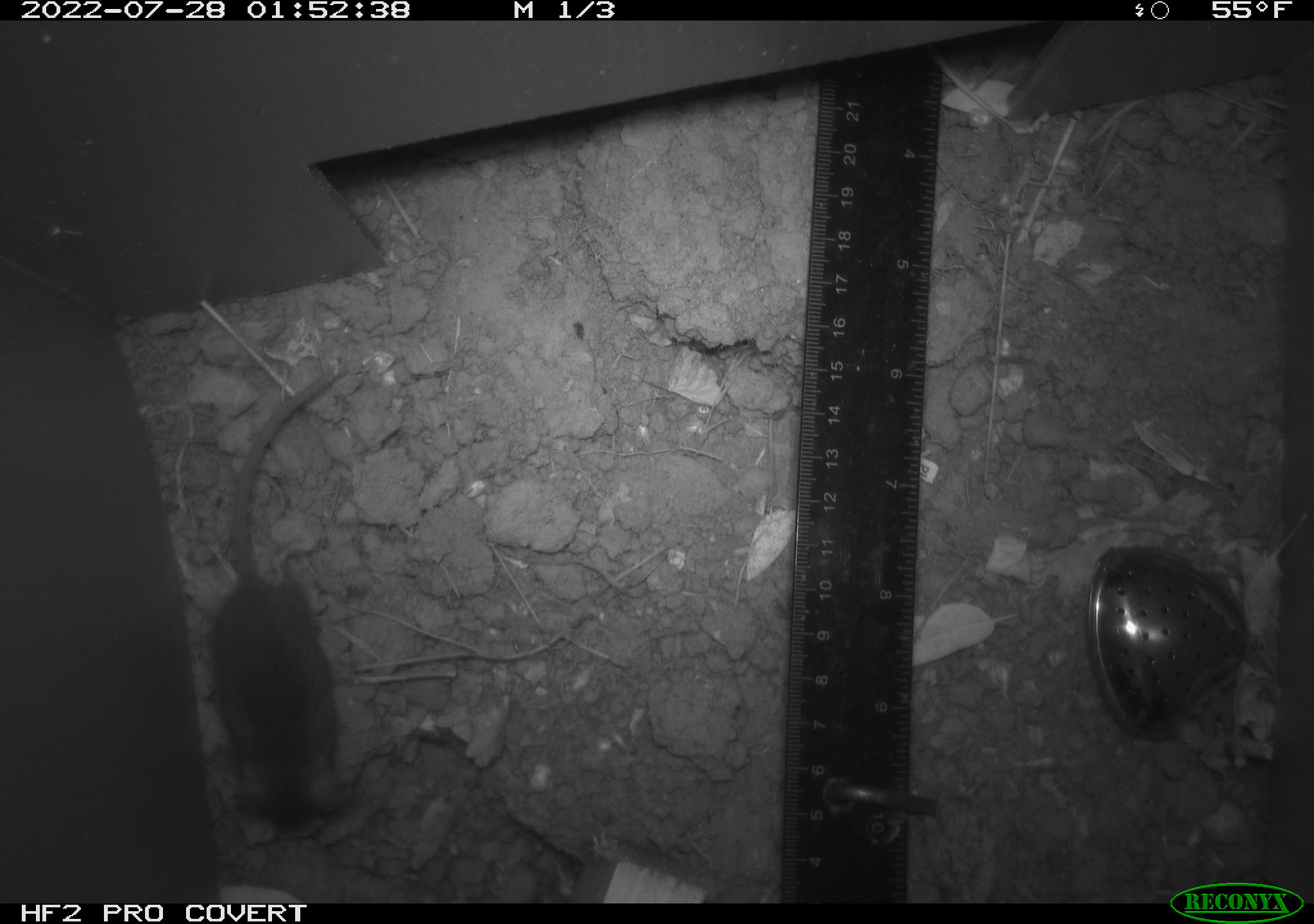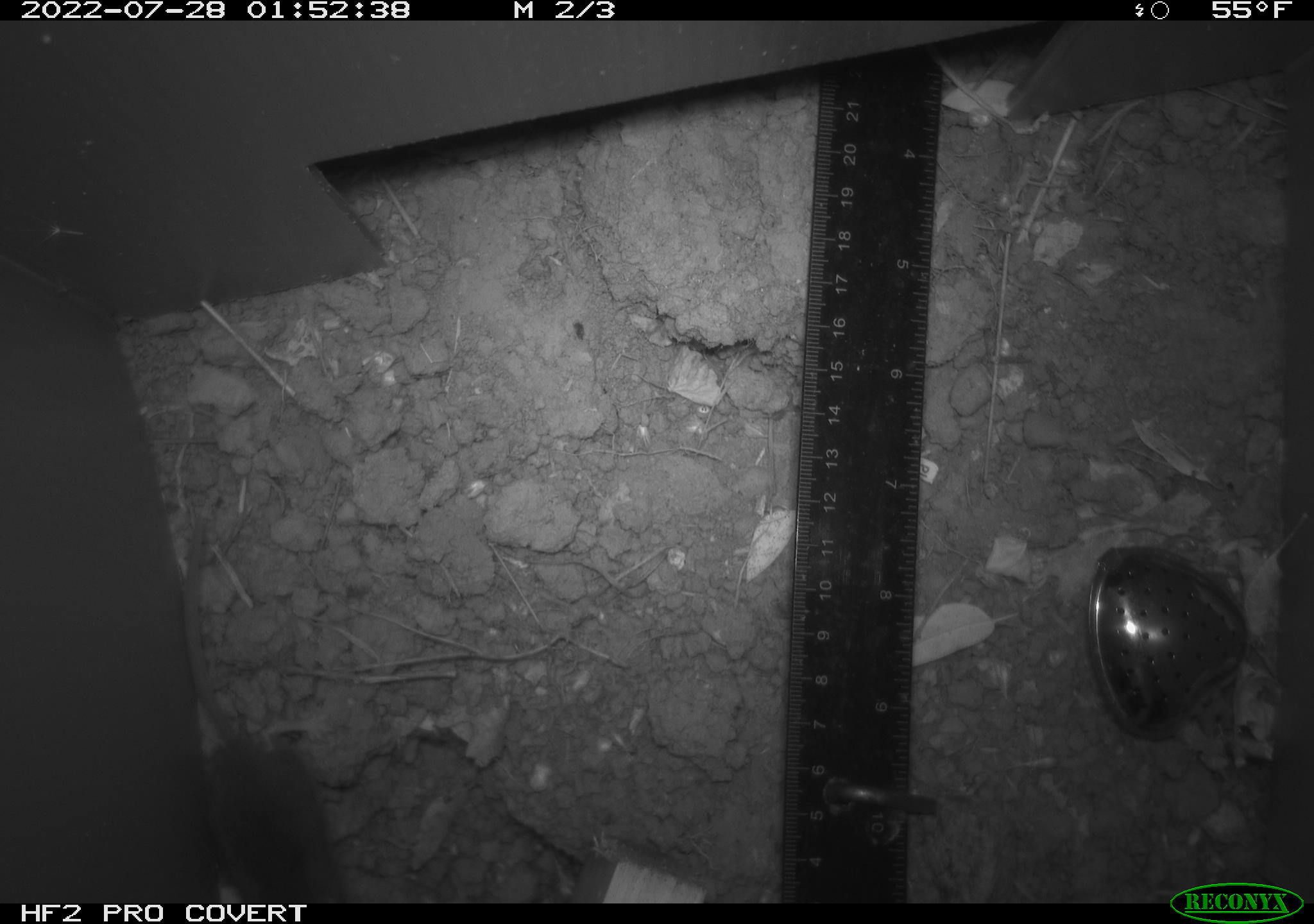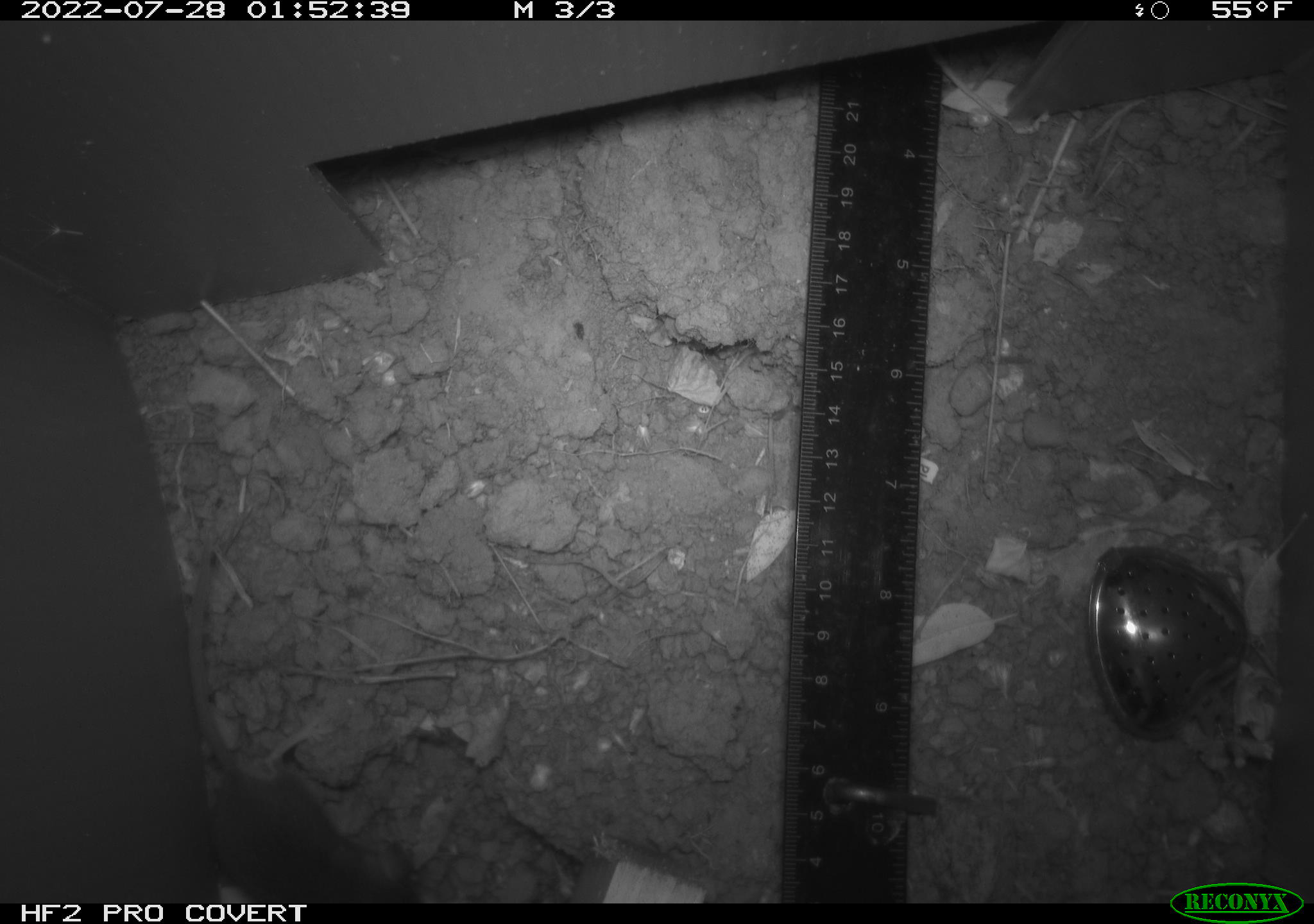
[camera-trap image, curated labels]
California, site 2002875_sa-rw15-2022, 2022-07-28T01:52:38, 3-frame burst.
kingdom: Animalia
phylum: Chordata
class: Mammalia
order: Rodentia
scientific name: Rodentia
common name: mouse species